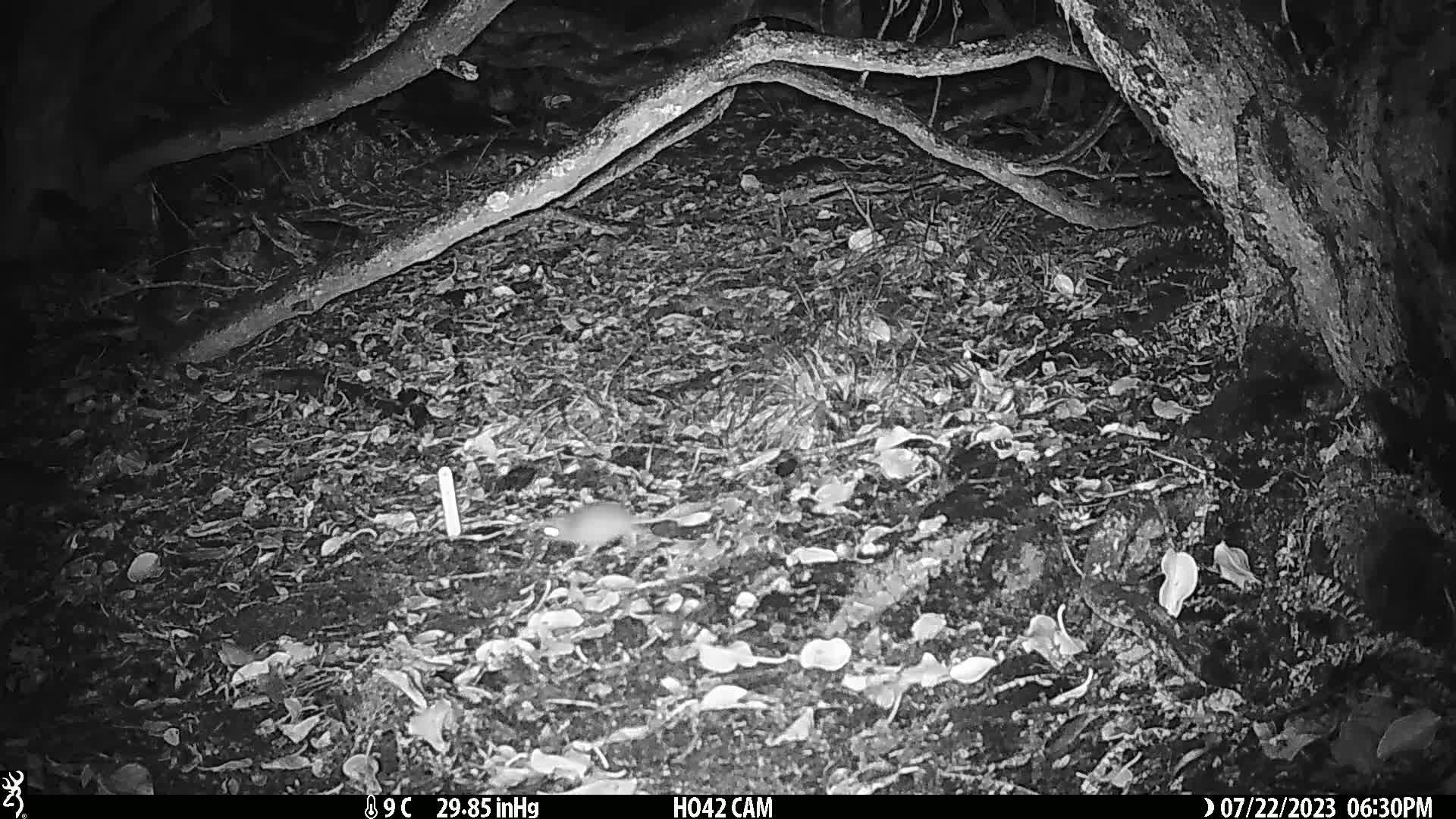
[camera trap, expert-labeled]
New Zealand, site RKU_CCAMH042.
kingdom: Animalia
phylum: Chordata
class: Mammalia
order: Rodentia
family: Muridae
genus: Rattus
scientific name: Rattus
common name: rat